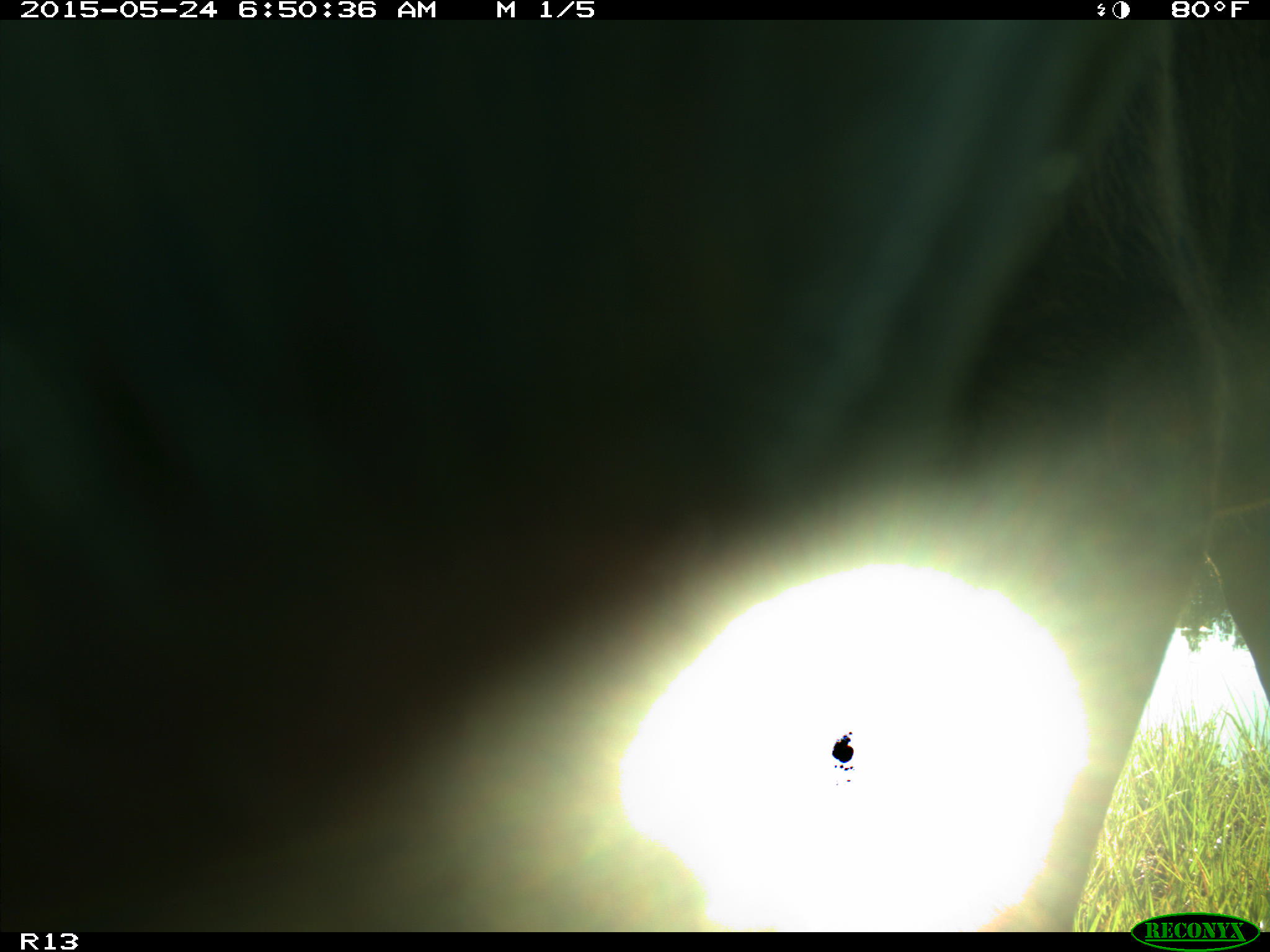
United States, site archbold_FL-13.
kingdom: Animalia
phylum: Chordata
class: Mammalia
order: Artiodactyla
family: Bovidae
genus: Bos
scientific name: Bos taurus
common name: domestic cow